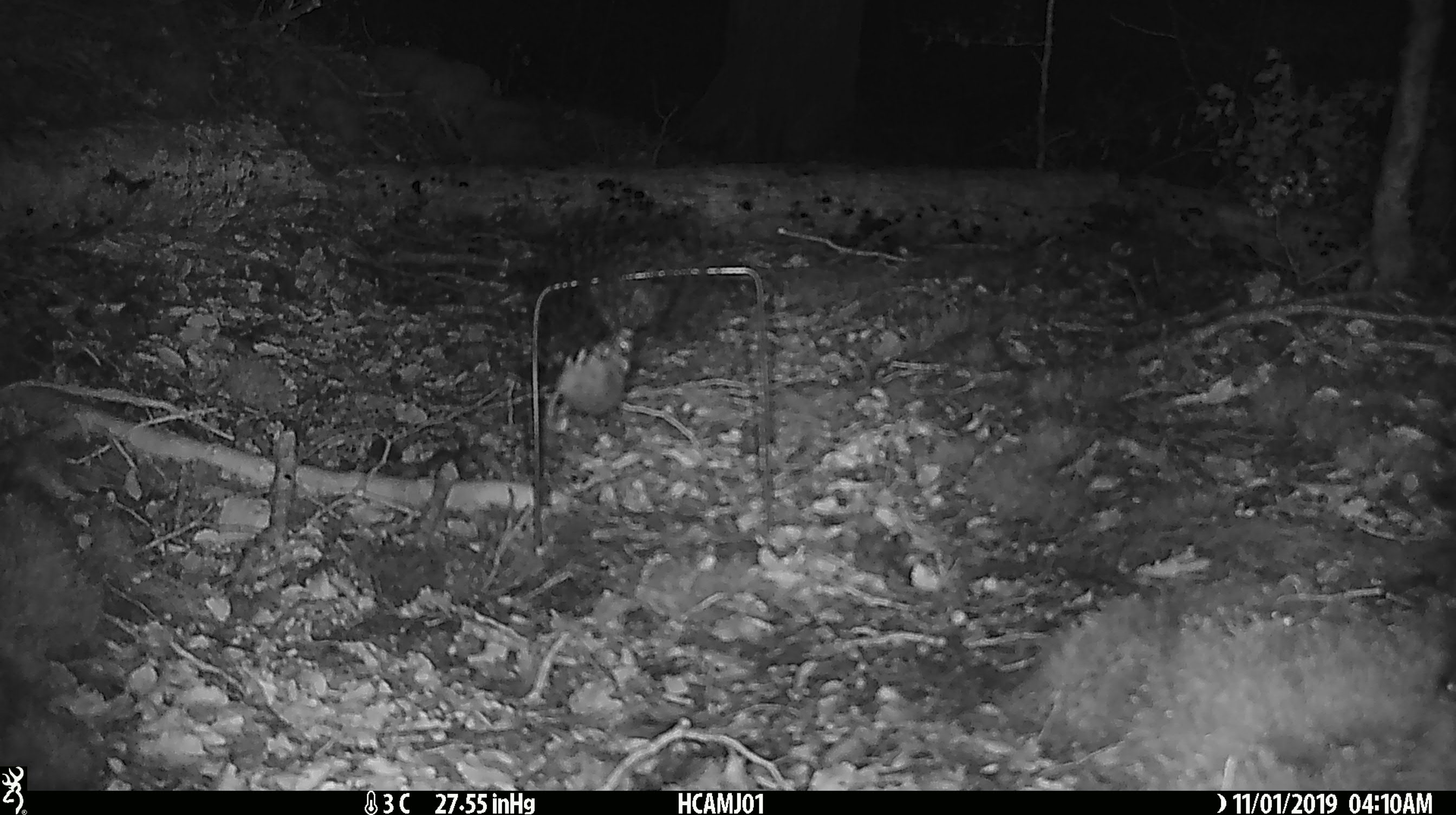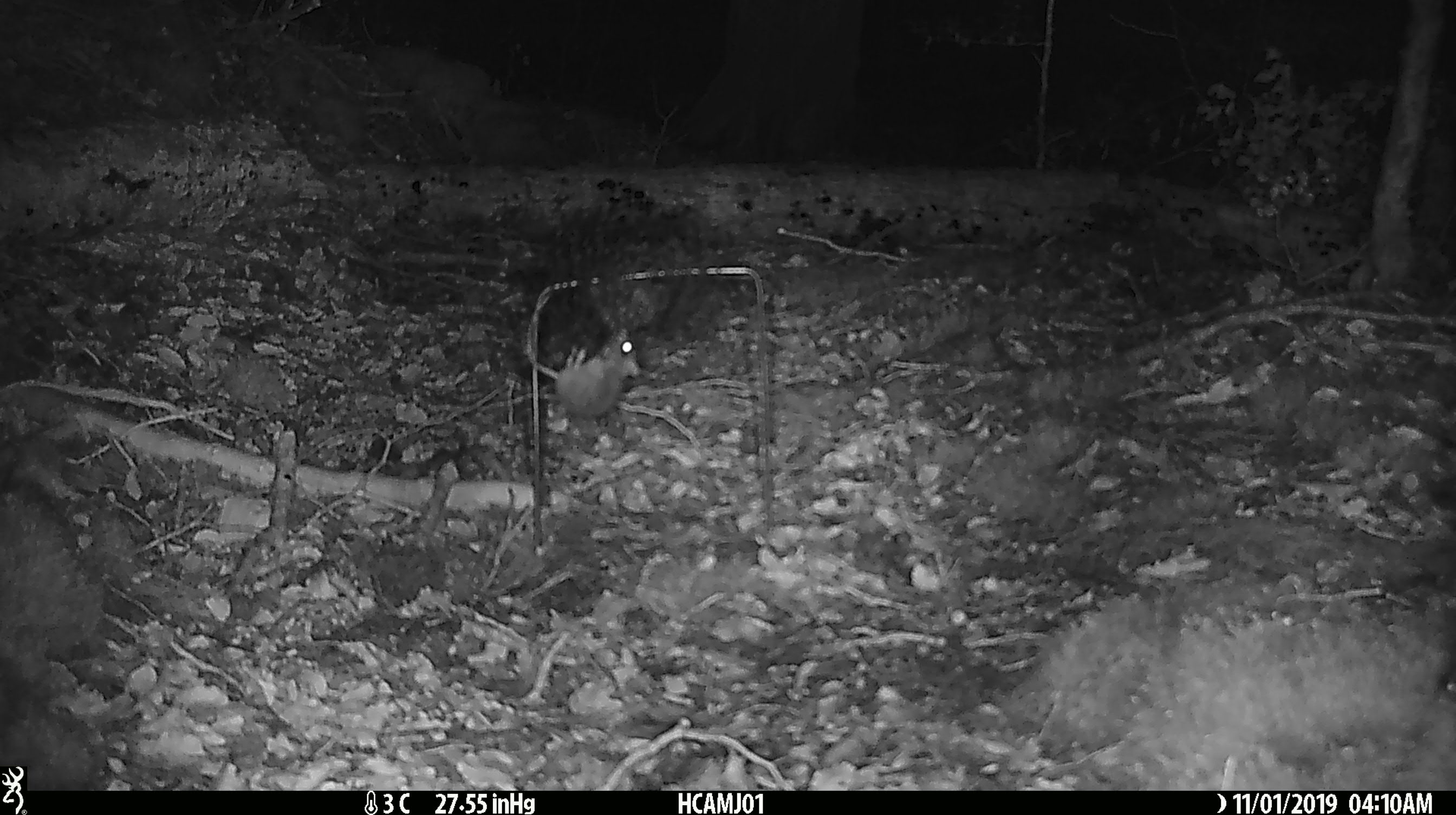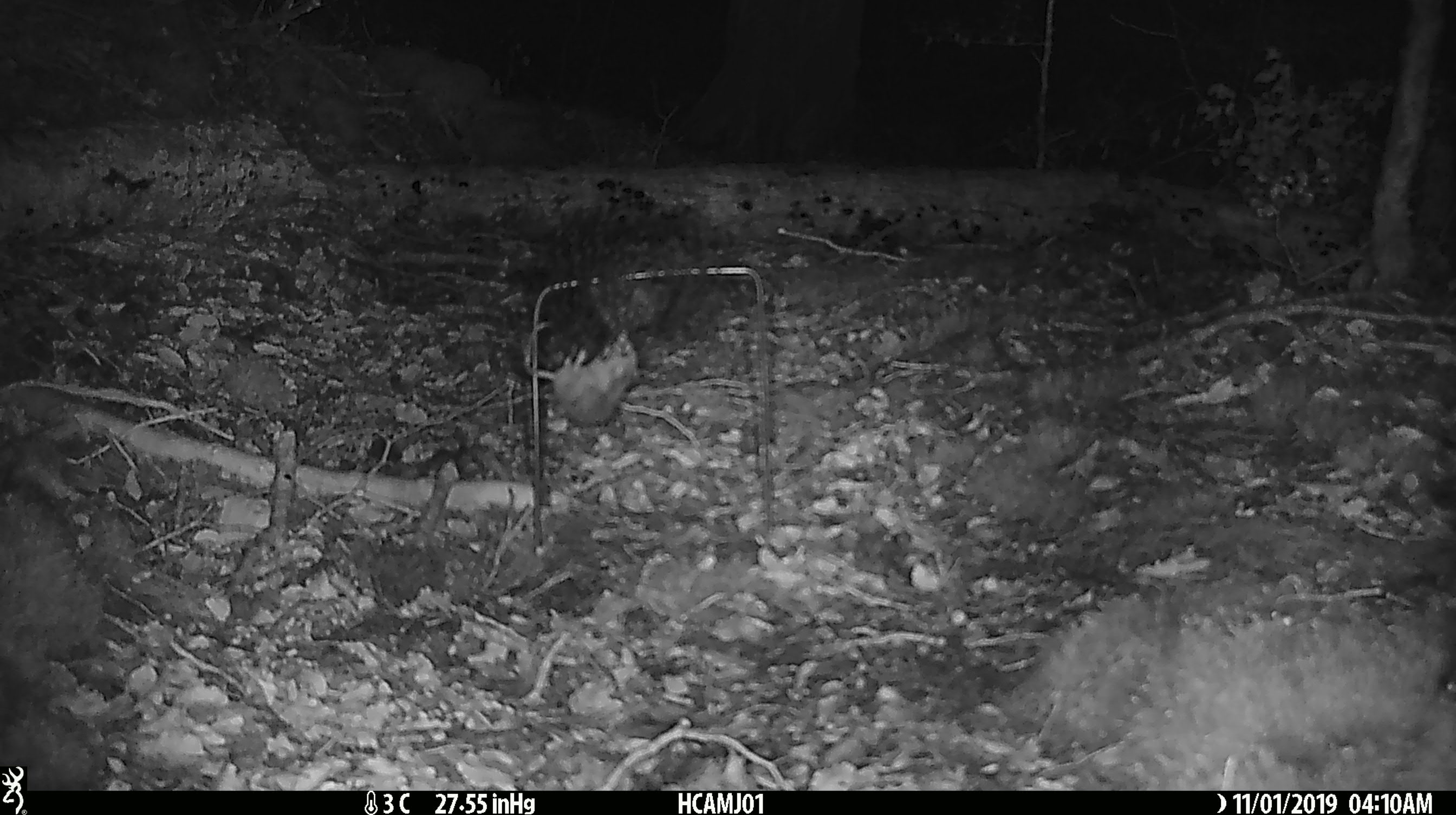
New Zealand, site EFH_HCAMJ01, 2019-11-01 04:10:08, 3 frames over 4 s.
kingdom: Animalia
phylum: Chordata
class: Mammalia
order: Rodentia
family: Muridae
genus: Mus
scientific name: Mus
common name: mouse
Mouse (Mus).